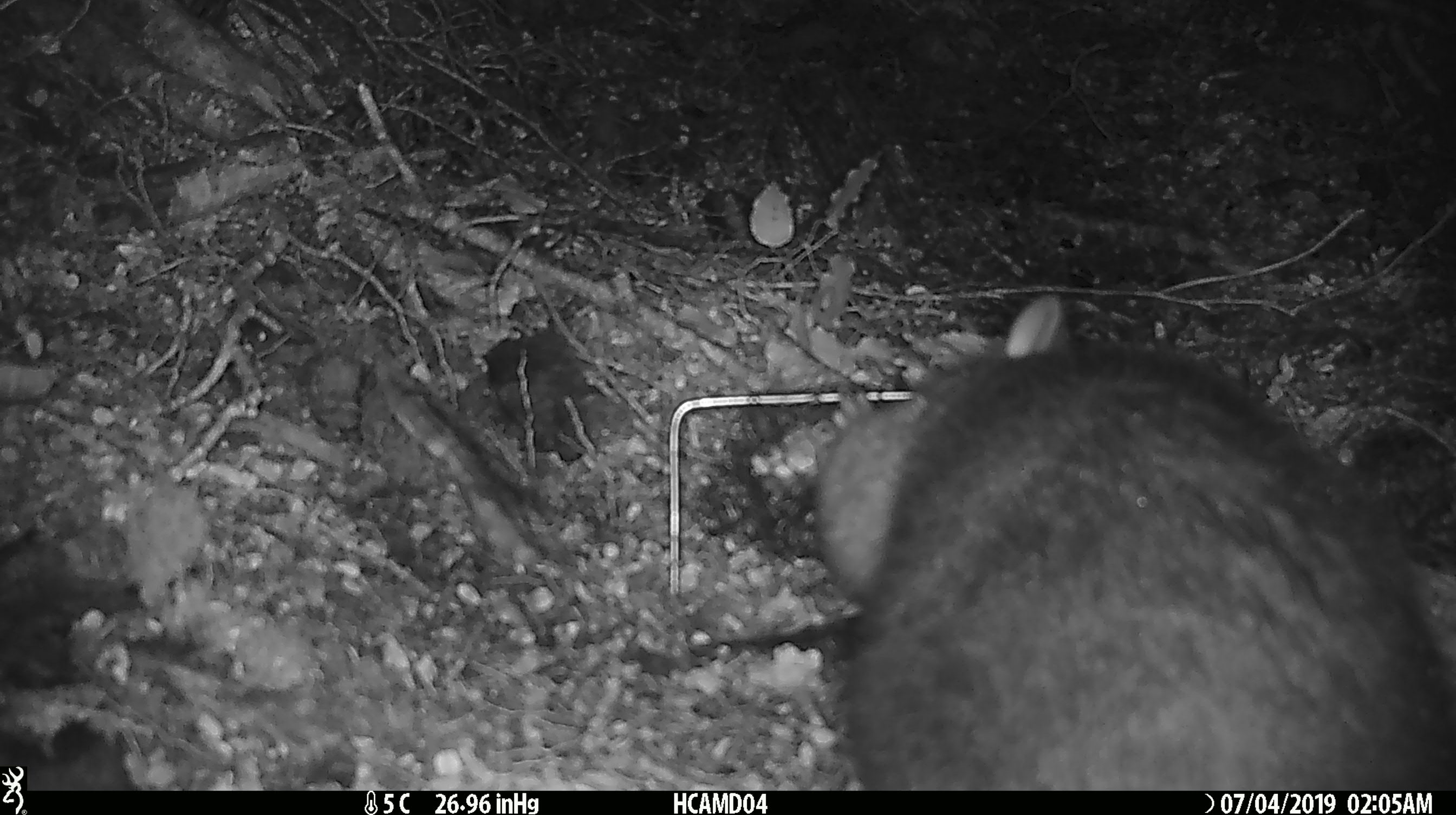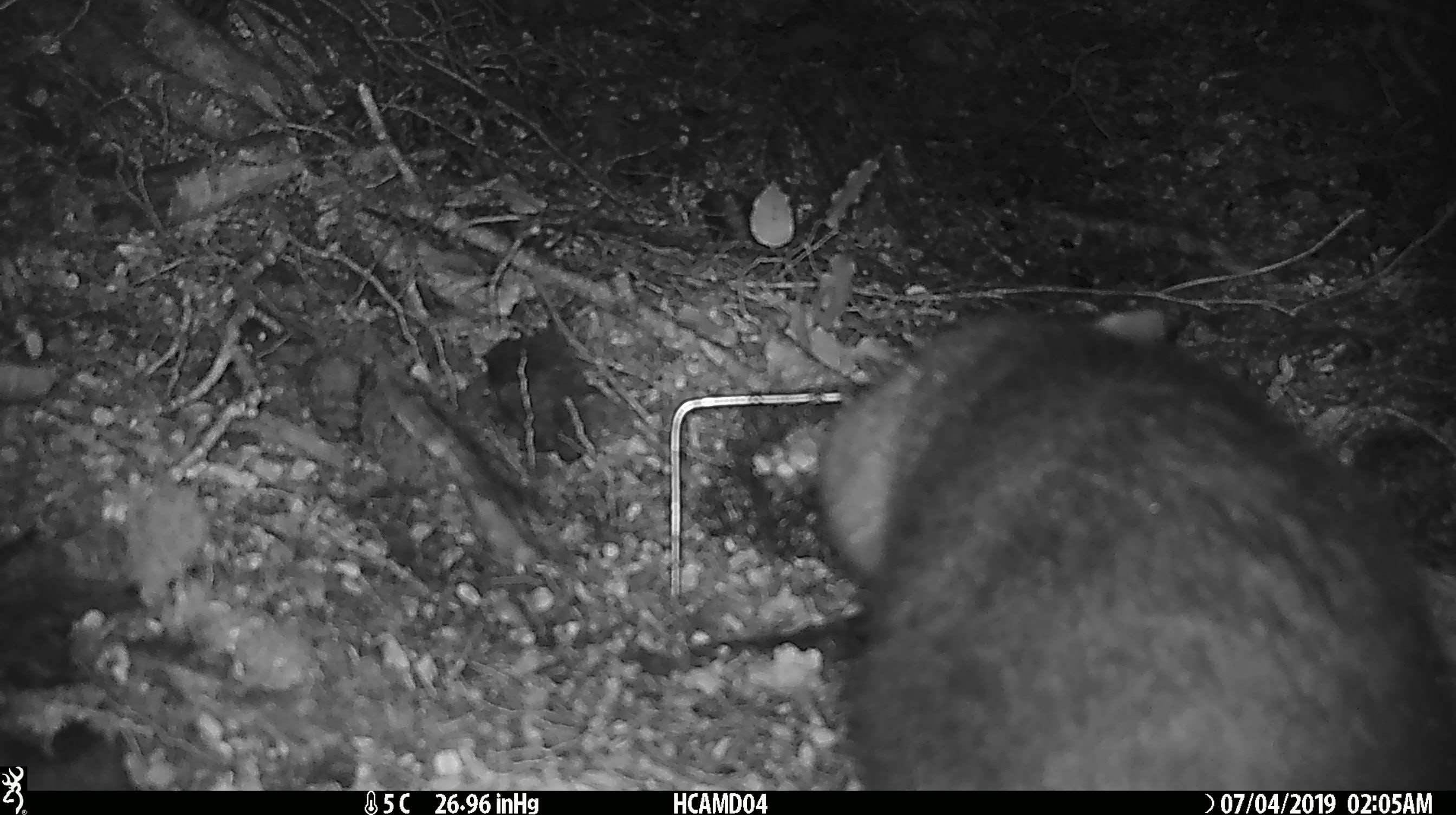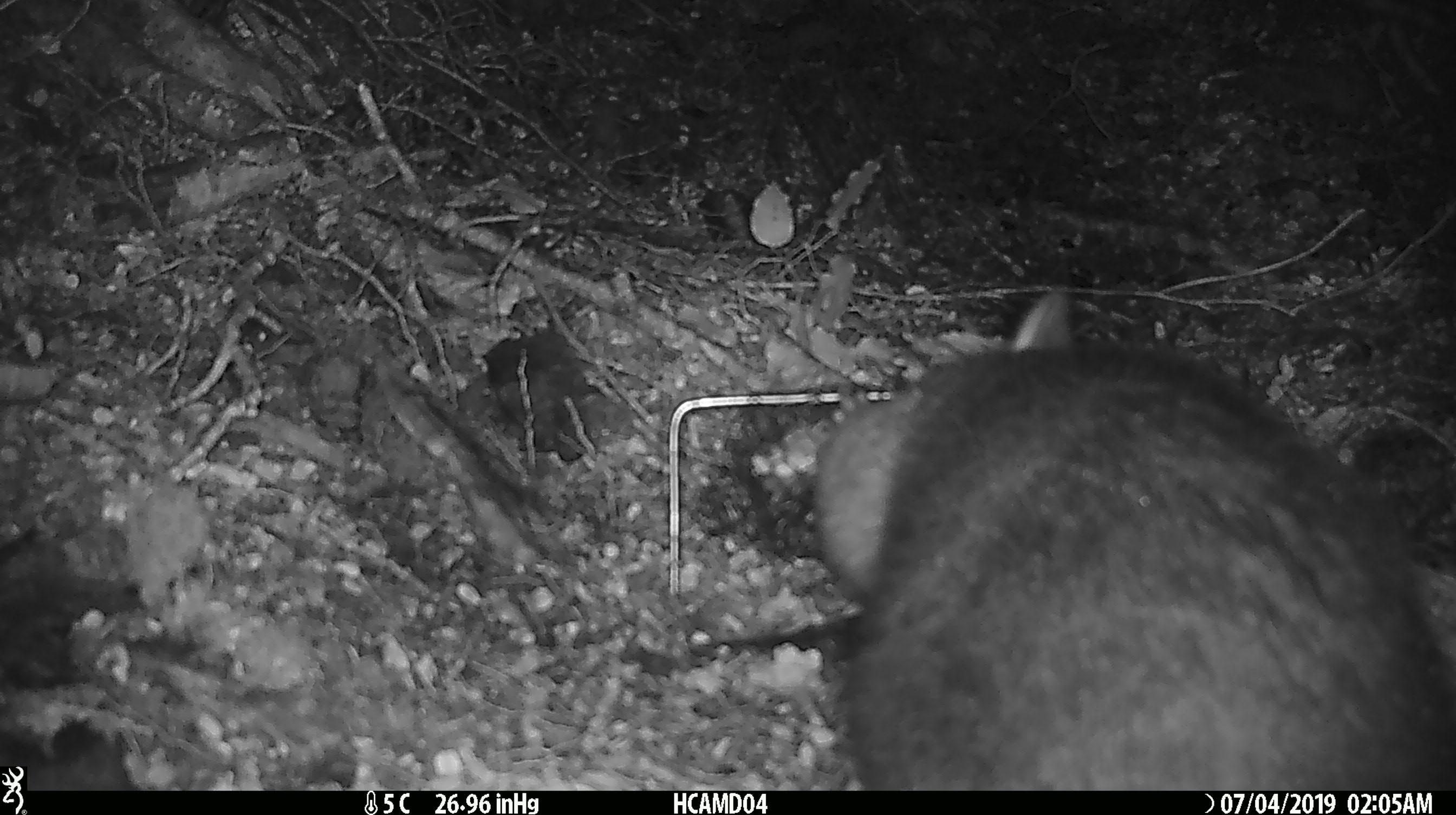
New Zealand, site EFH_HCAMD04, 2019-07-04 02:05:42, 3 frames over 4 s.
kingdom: Animalia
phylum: Chordata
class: Mammalia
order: Diprotodontia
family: Phalangeridae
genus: Trichosurus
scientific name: Trichosurus vulpecula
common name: common brushtail possum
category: possum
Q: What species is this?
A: Possum (common brushtail possum) (Trichosurus vulpecula).